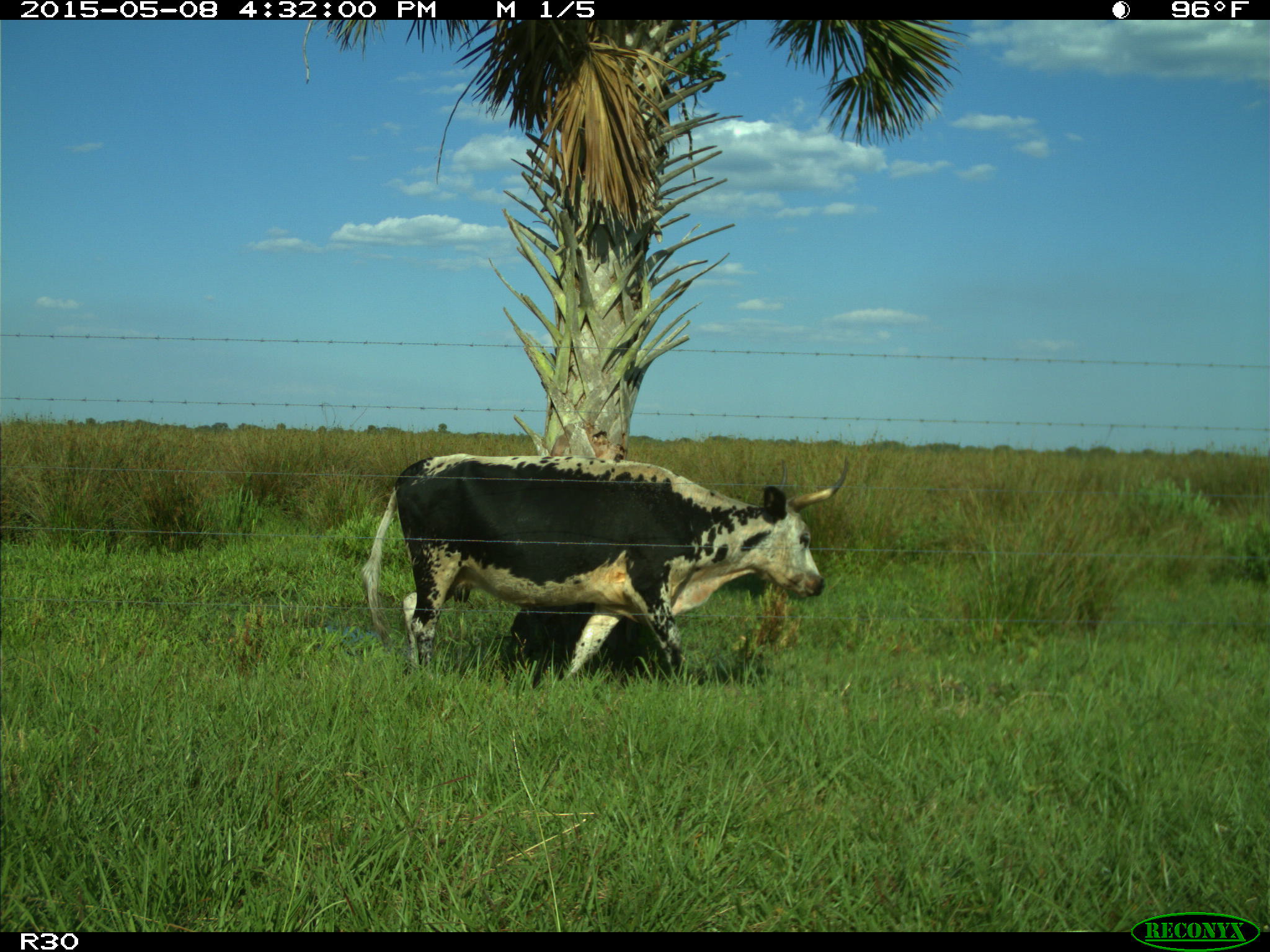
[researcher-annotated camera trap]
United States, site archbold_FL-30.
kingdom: Animalia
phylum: Chordata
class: Mammalia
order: Artiodactyla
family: Bovidae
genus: Bos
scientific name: Bos taurus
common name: domestic cow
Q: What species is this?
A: Bos taurus (domestic cow).